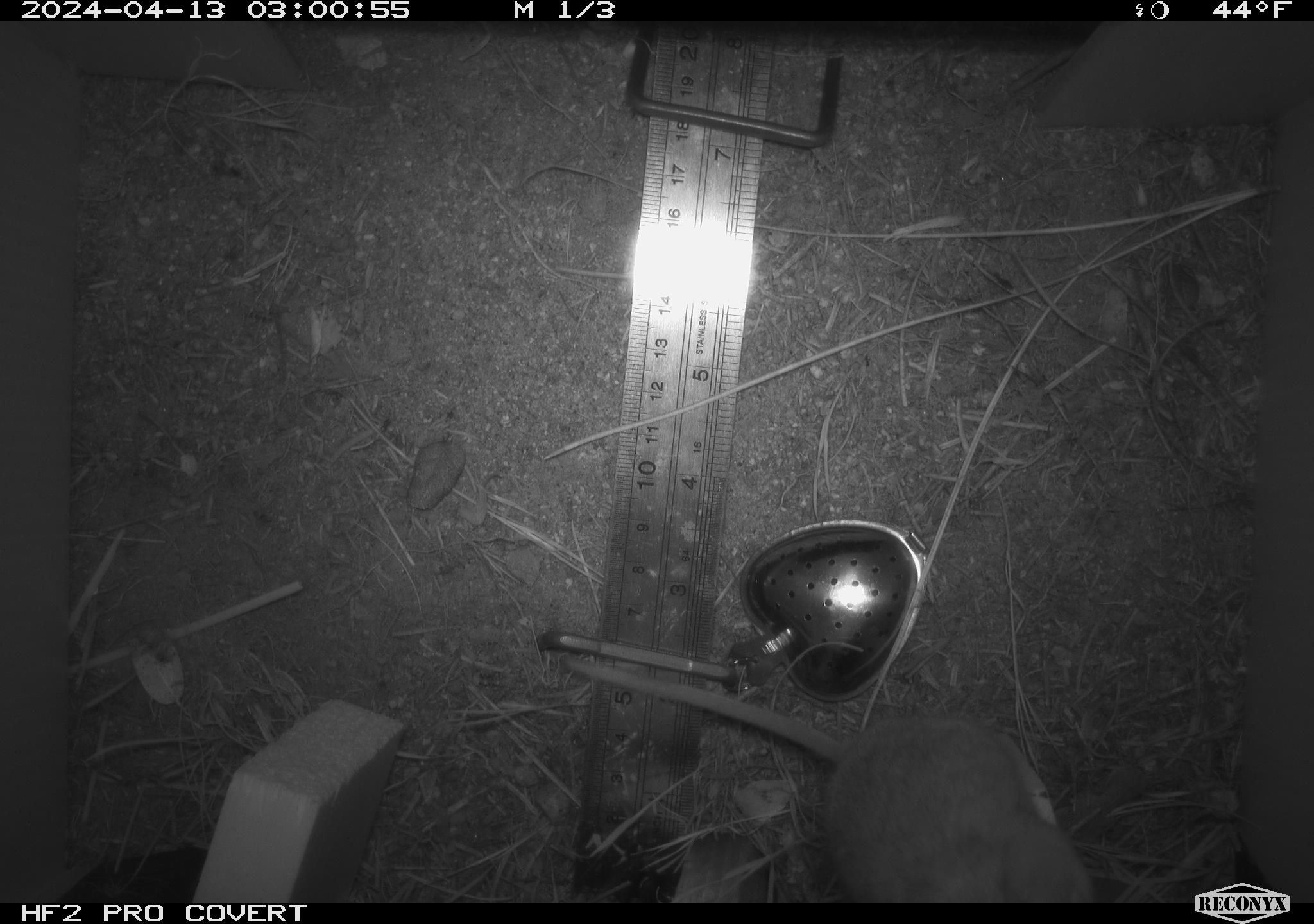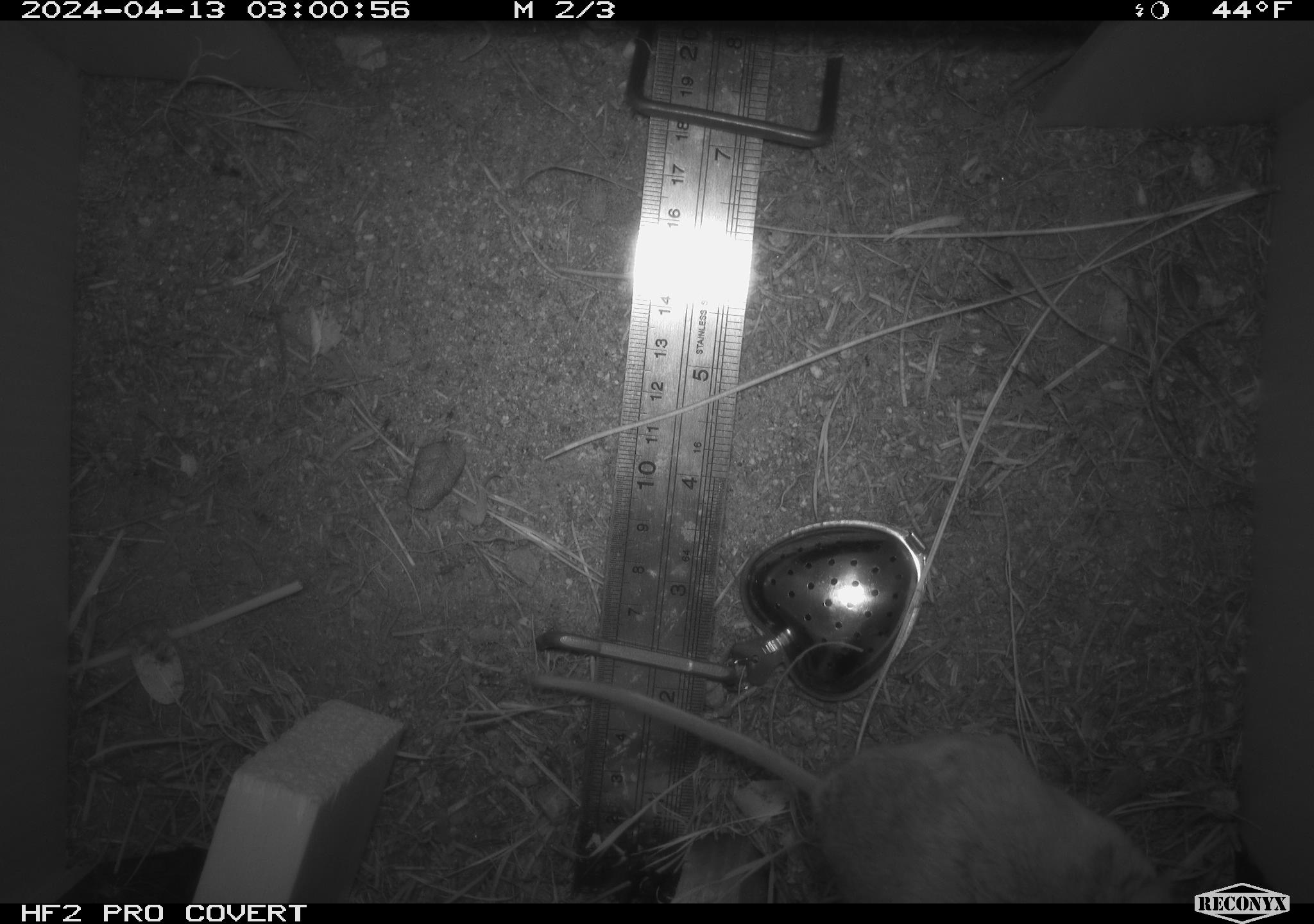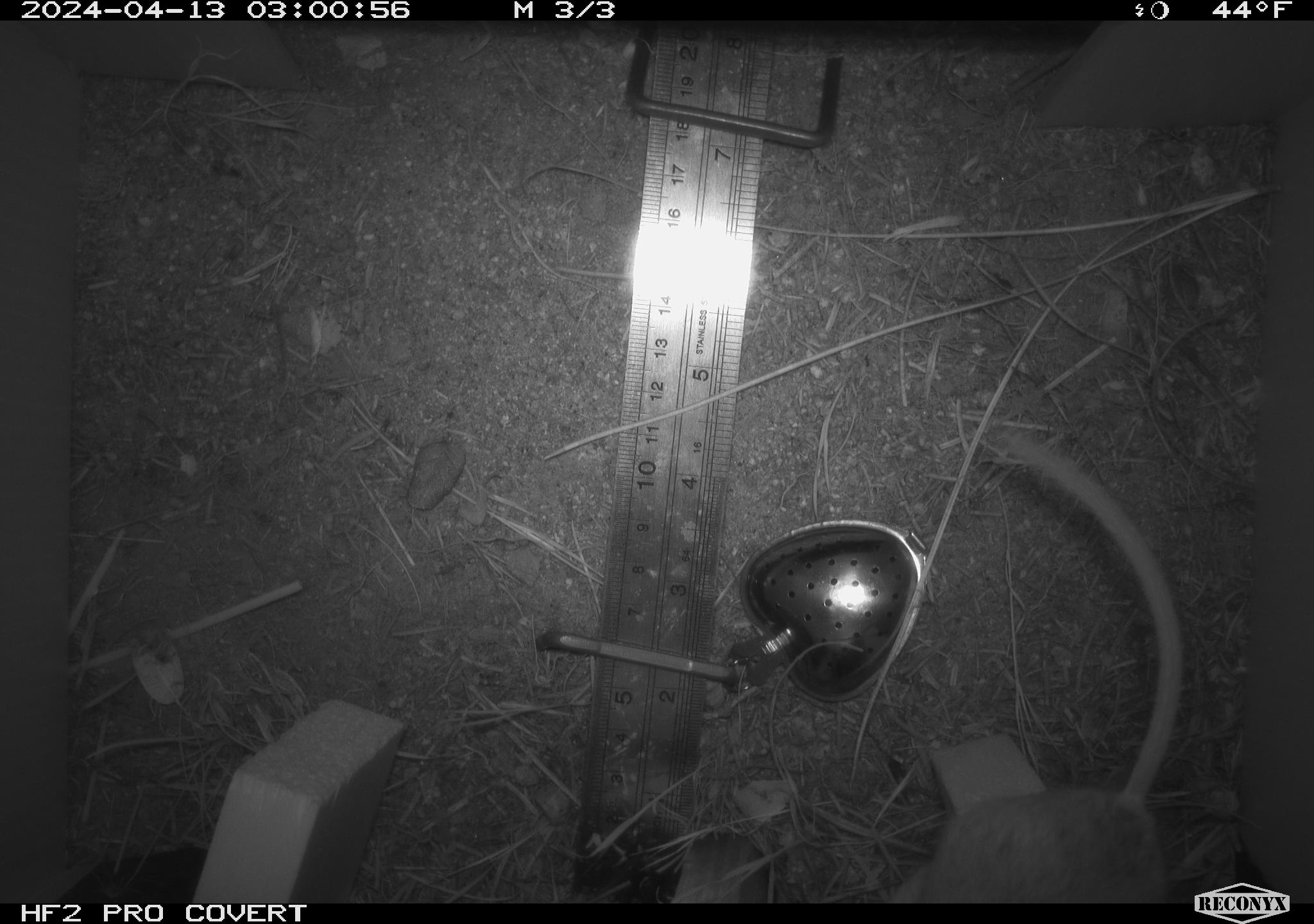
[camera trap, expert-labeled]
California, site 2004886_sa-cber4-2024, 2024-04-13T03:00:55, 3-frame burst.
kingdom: Animalia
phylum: Chordata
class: Mammalia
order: Rodentia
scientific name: Rodentia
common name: mouse species